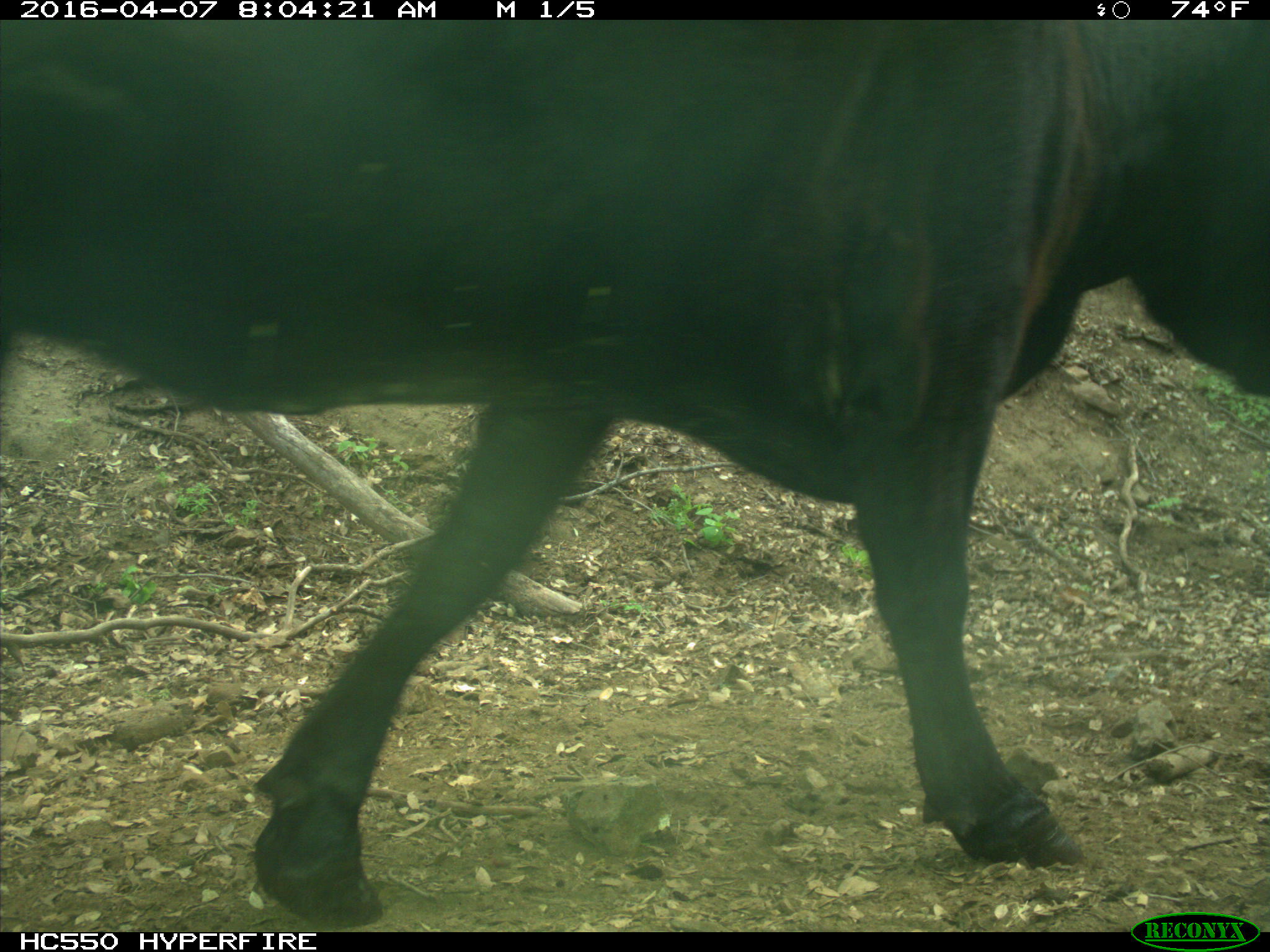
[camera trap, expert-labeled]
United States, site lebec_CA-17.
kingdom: Animalia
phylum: Chordata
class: Mammalia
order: Artiodactyla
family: Bovidae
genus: Bos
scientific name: Bos taurus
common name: domestic cow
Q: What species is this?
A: Bos taurus (domestic cow).